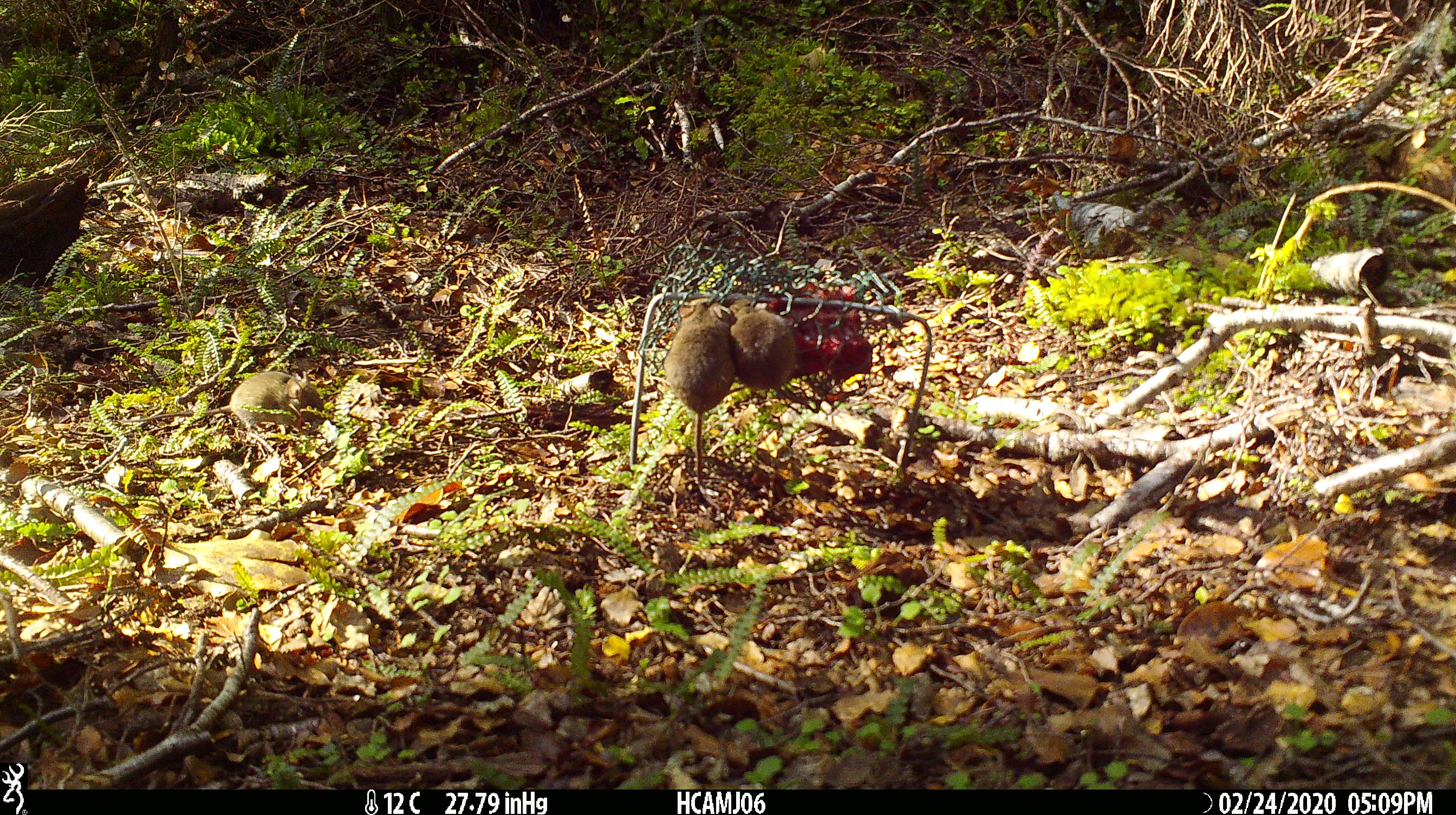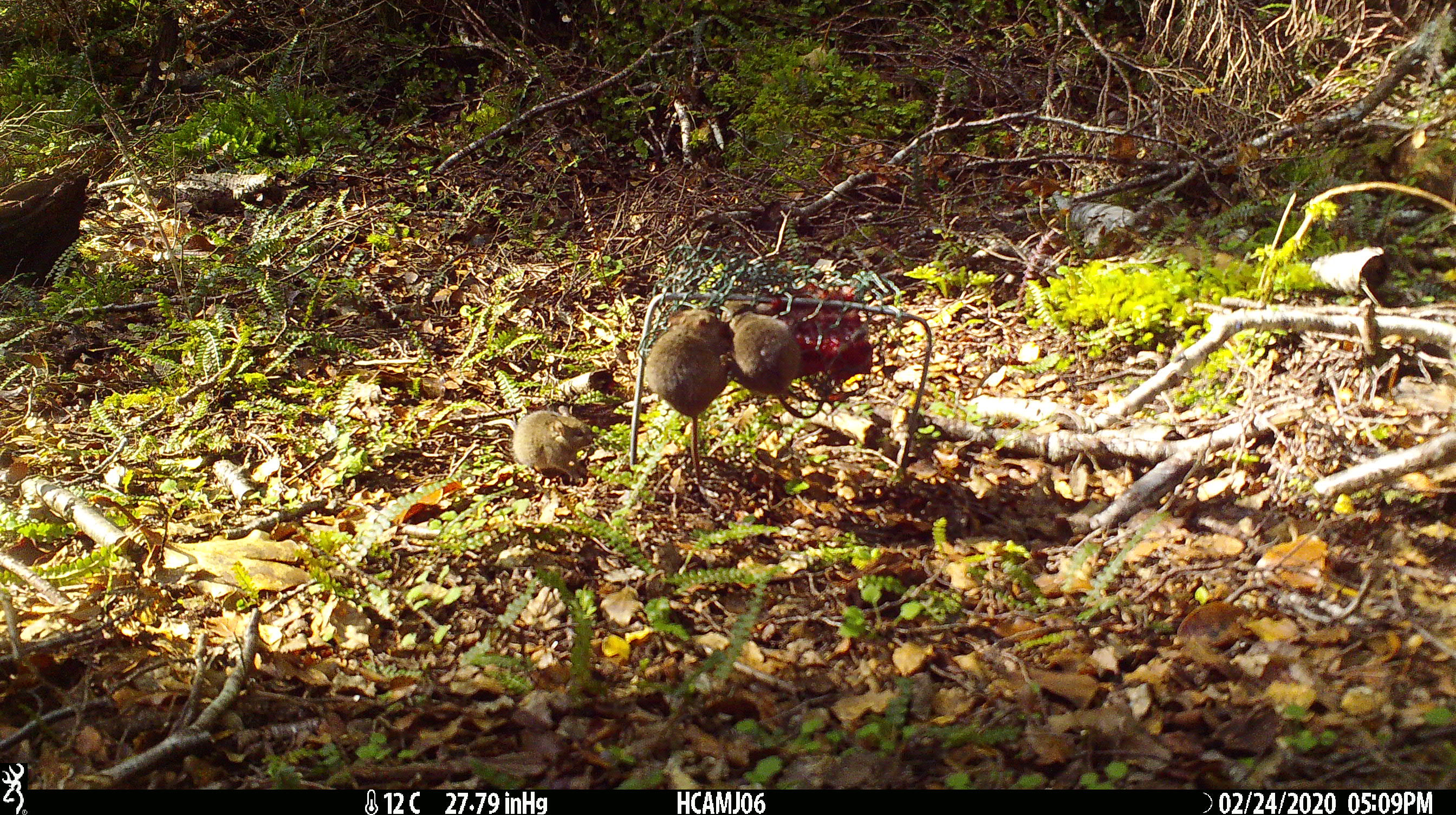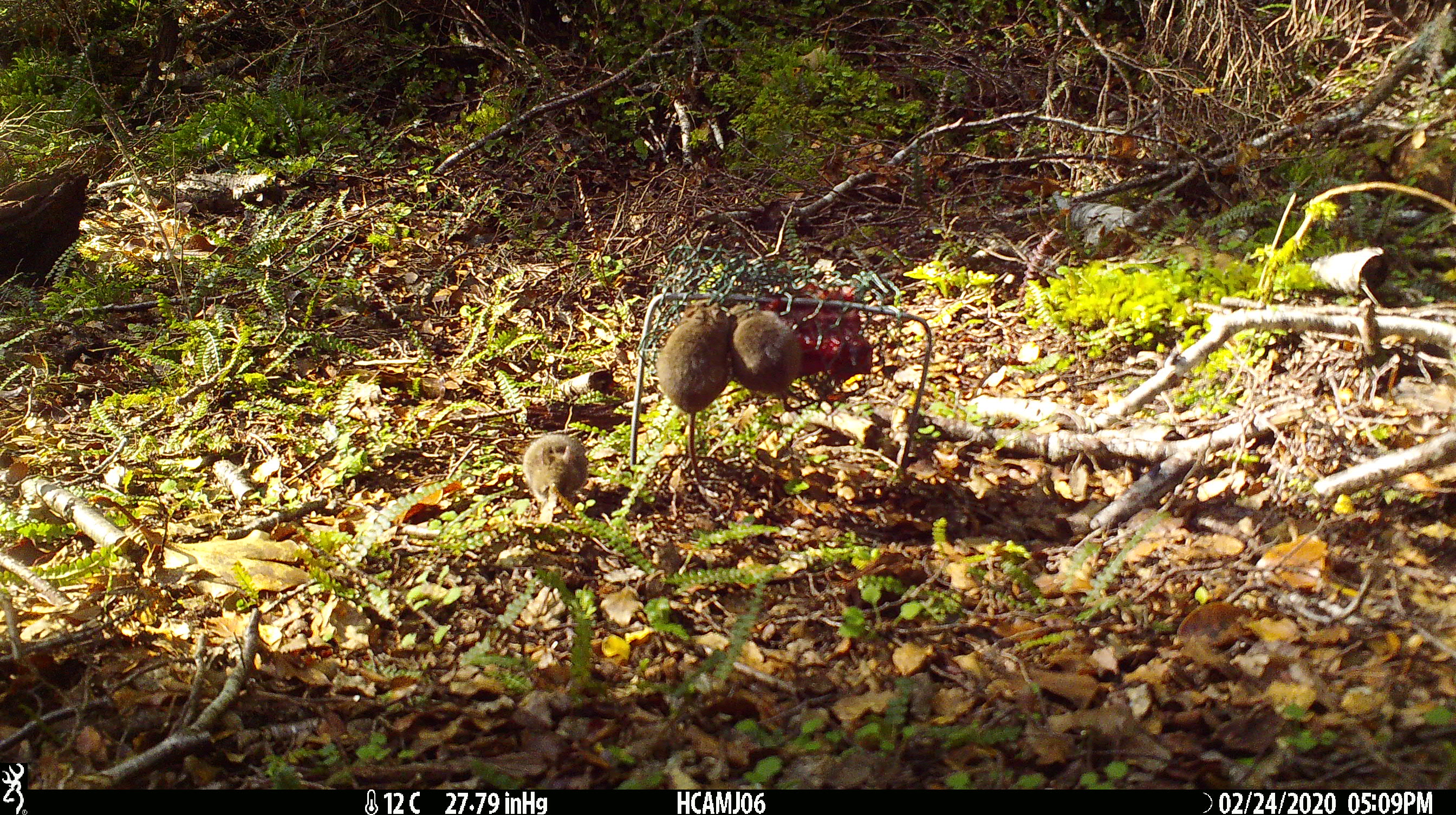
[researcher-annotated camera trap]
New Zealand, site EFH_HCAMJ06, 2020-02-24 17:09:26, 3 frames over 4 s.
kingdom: Animalia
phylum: Chordata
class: Mammalia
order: Rodentia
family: Muridae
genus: Mus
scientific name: Mus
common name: mouse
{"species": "mouse (Mus)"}